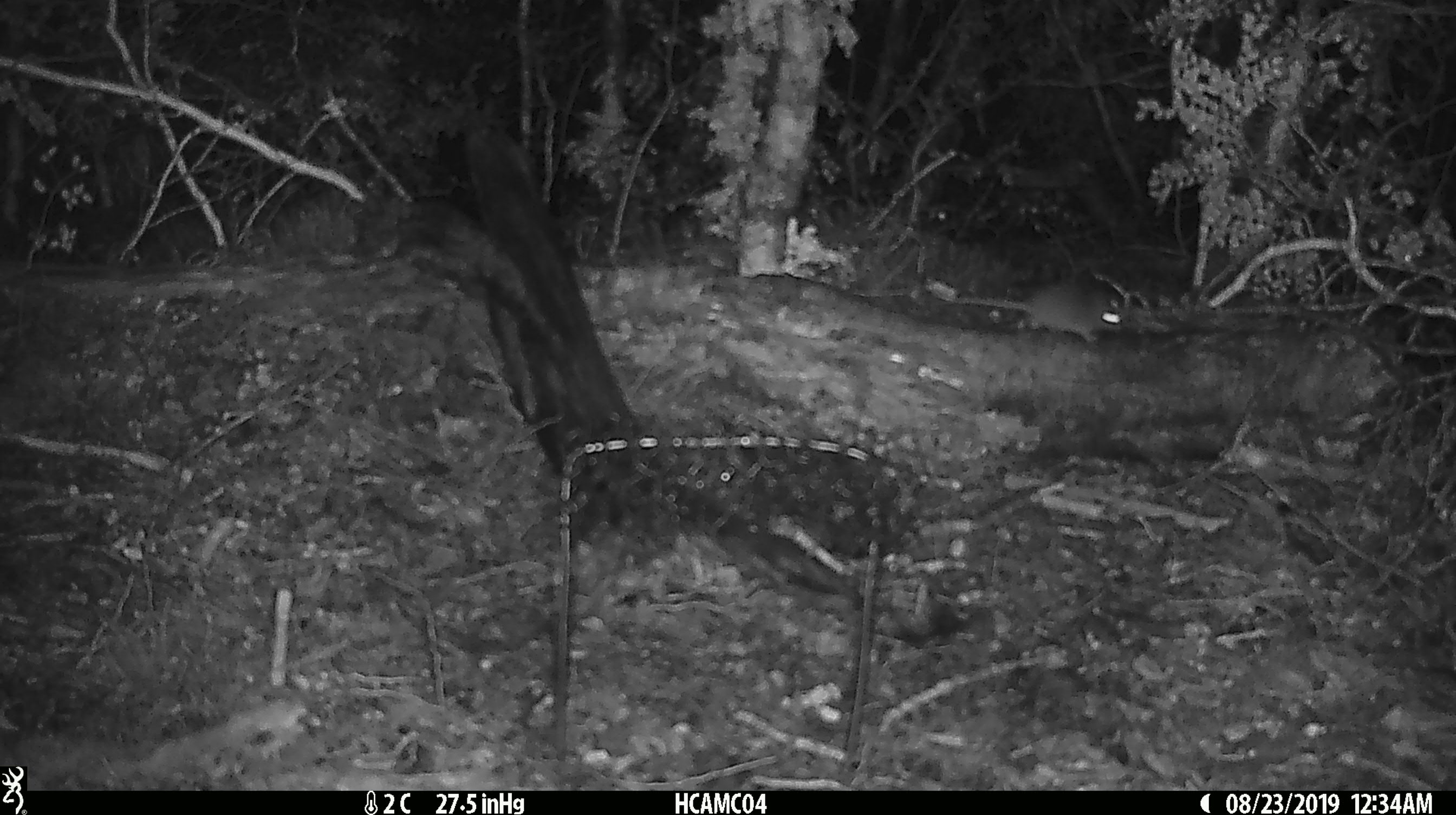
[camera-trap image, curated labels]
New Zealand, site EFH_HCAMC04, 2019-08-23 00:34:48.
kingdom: Animalia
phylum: Chordata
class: Mammalia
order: Rodentia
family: Muridae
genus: Mus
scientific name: Mus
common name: mouse